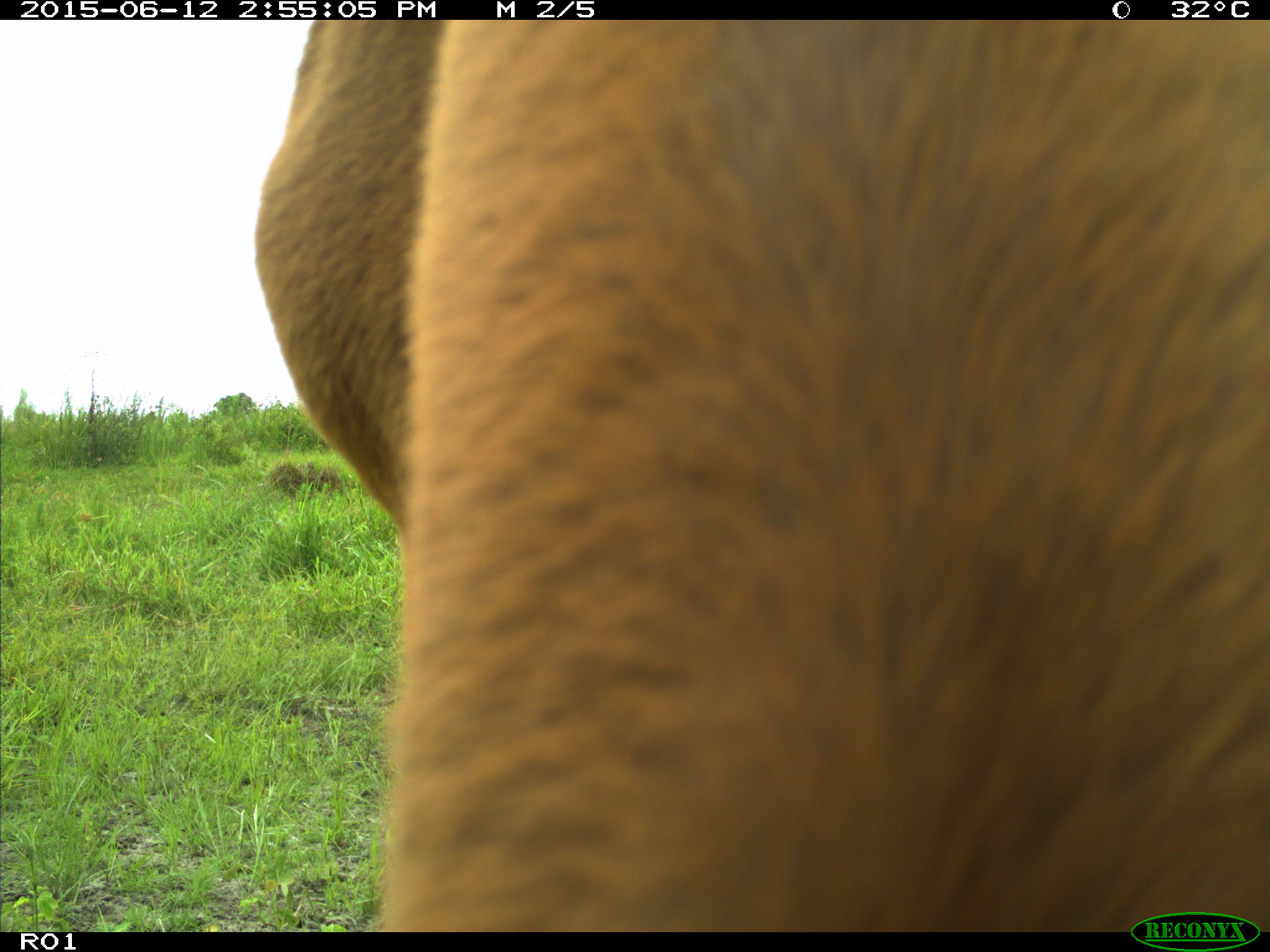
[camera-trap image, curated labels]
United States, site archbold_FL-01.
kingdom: Animalia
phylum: Chordata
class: Mammalia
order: Artiodactyla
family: Bovidae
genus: Bos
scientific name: Bos taurus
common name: domestic cow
Bos taurus (domestic cow).